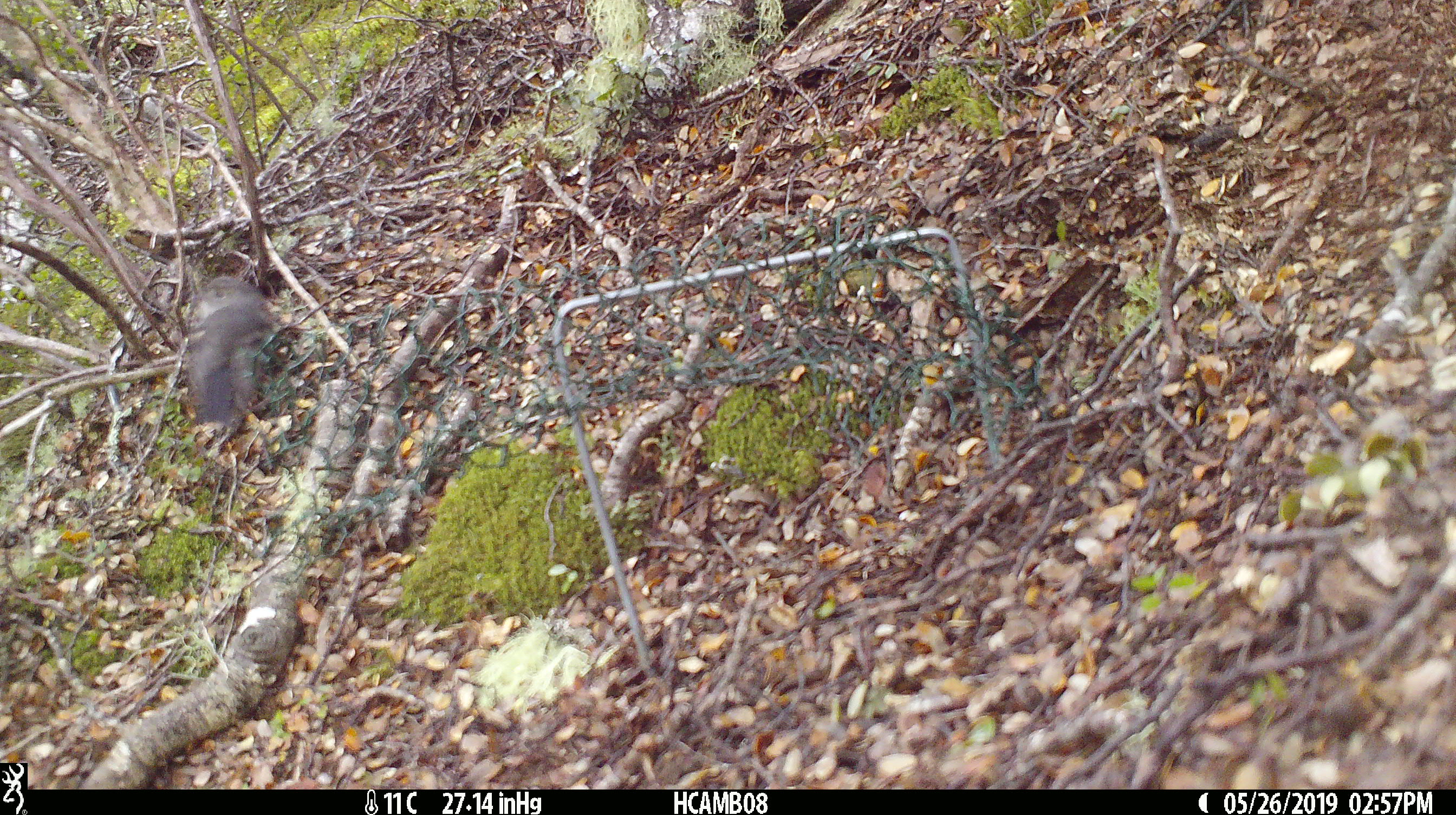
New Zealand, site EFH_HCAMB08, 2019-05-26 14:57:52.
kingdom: Animalia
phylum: Chordata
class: Aves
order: Passeriformes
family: Petroicidae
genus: Petroica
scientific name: Petroica australis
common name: new zealand robin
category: robin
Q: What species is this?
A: Robin (new zealand robin) (Petroica australis).